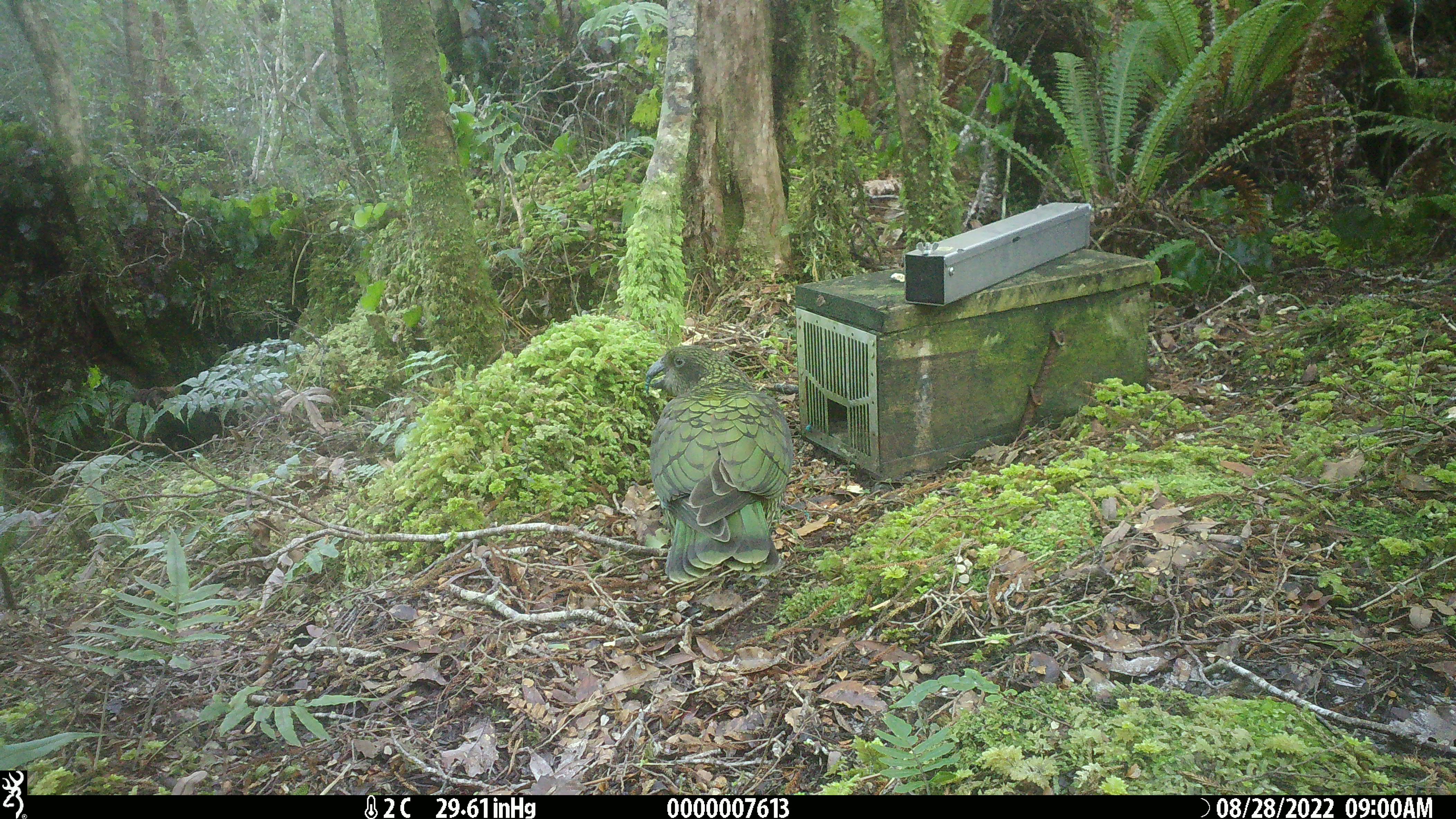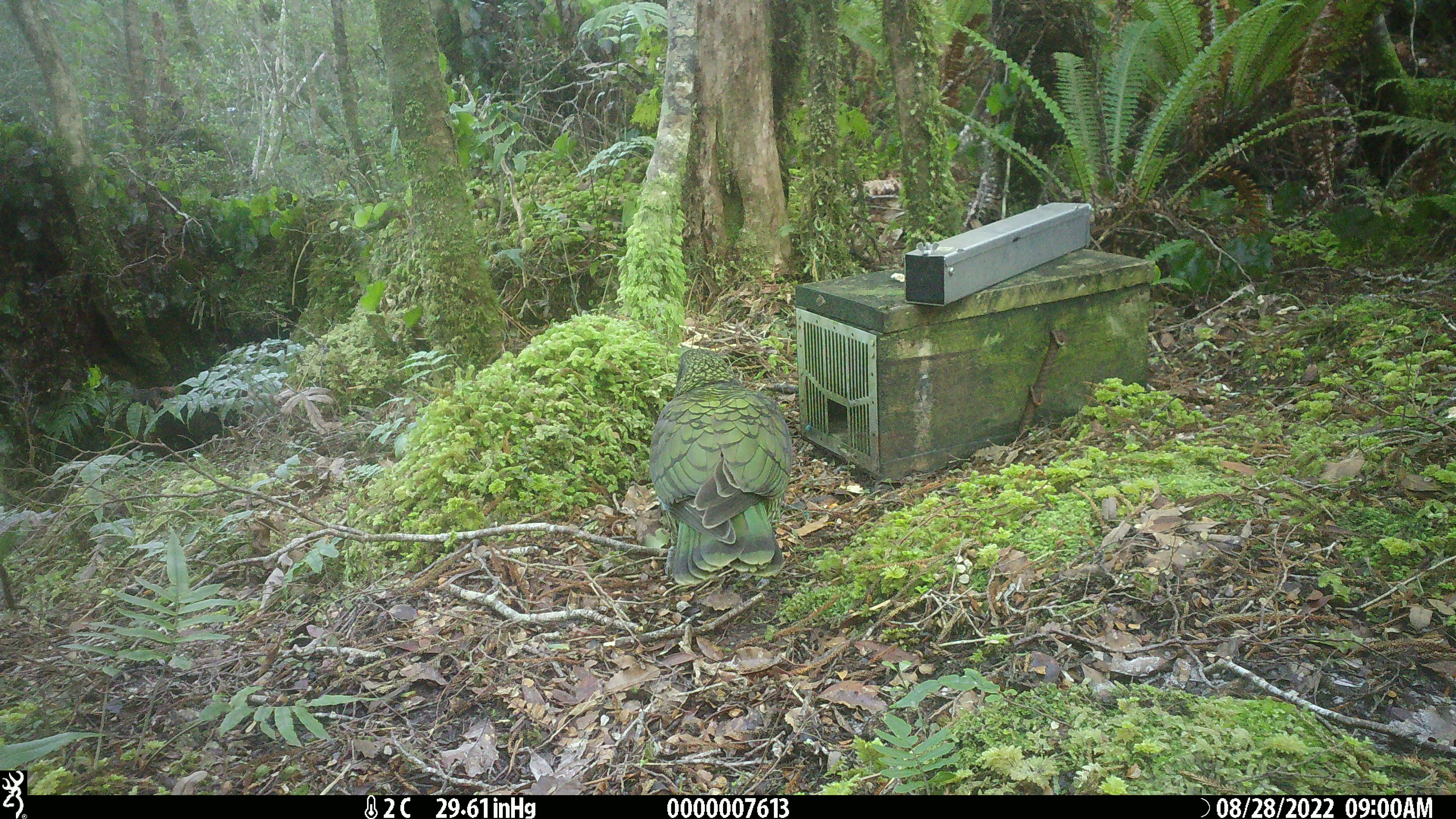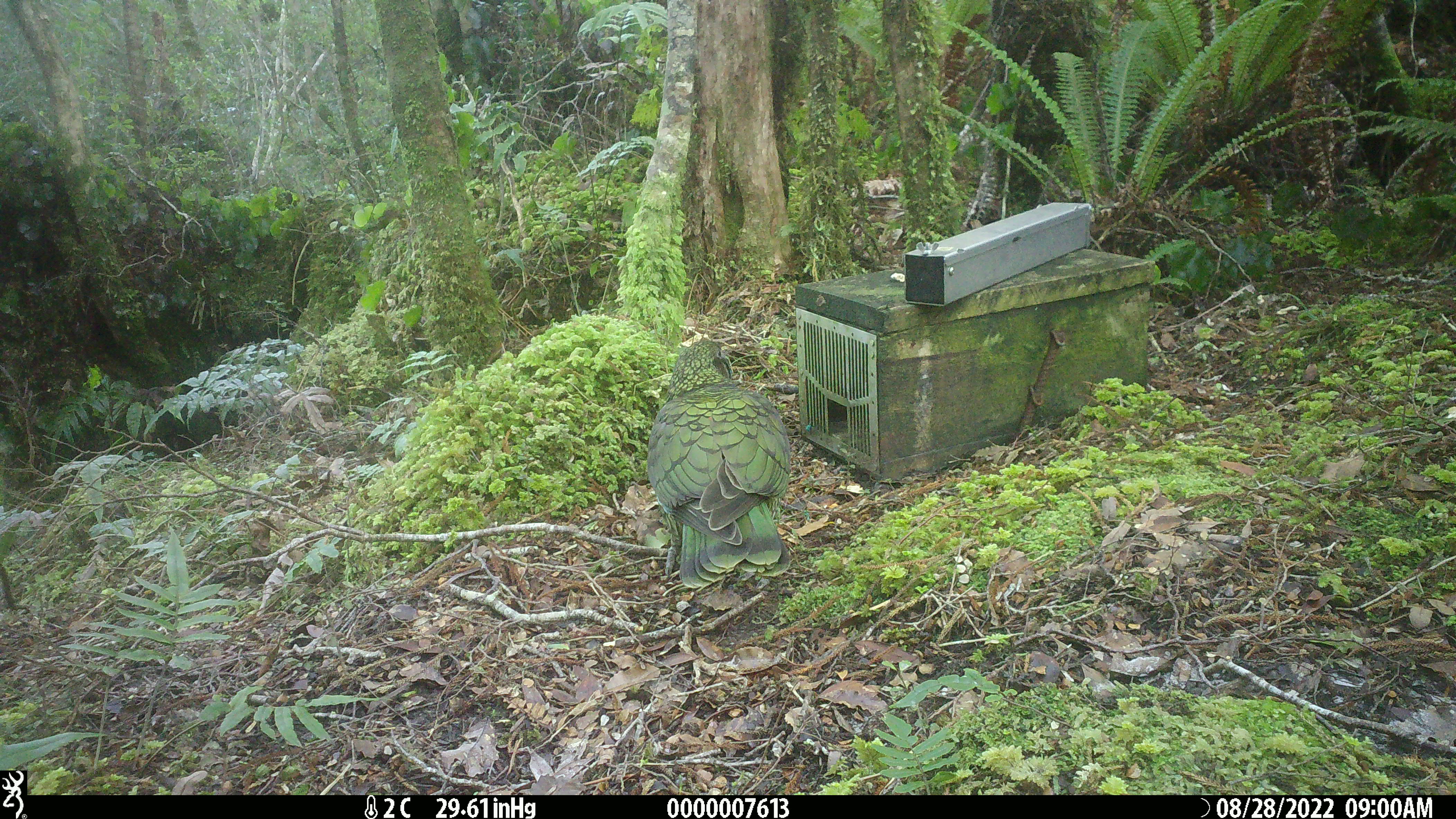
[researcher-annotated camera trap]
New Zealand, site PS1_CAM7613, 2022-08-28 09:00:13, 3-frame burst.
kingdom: Animalia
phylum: Chordata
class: Aves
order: Psittaciformes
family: Strigopidae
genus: Nestor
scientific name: Nestor notabilis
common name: kea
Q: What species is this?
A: Kea (Nestor notabilis).